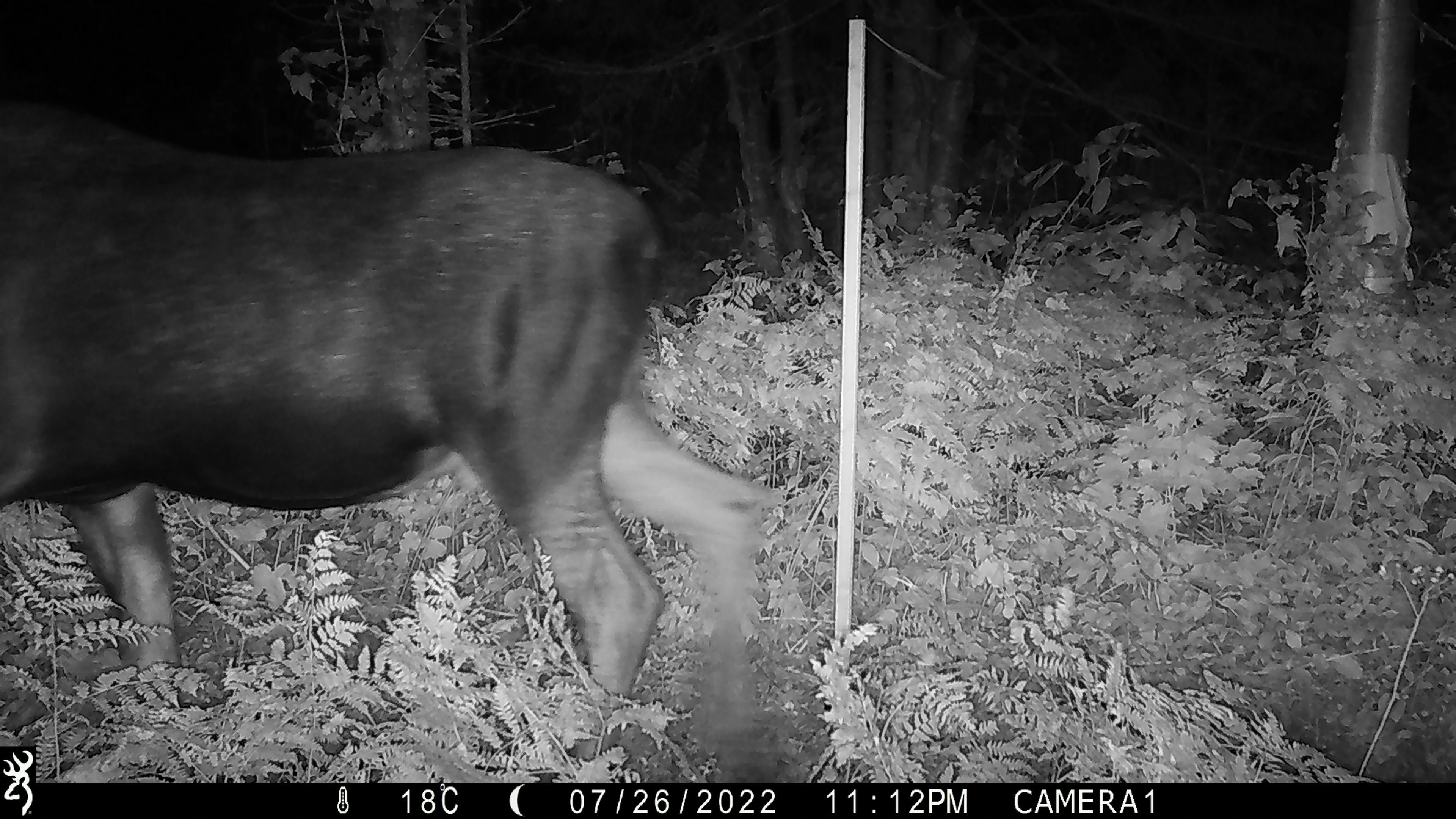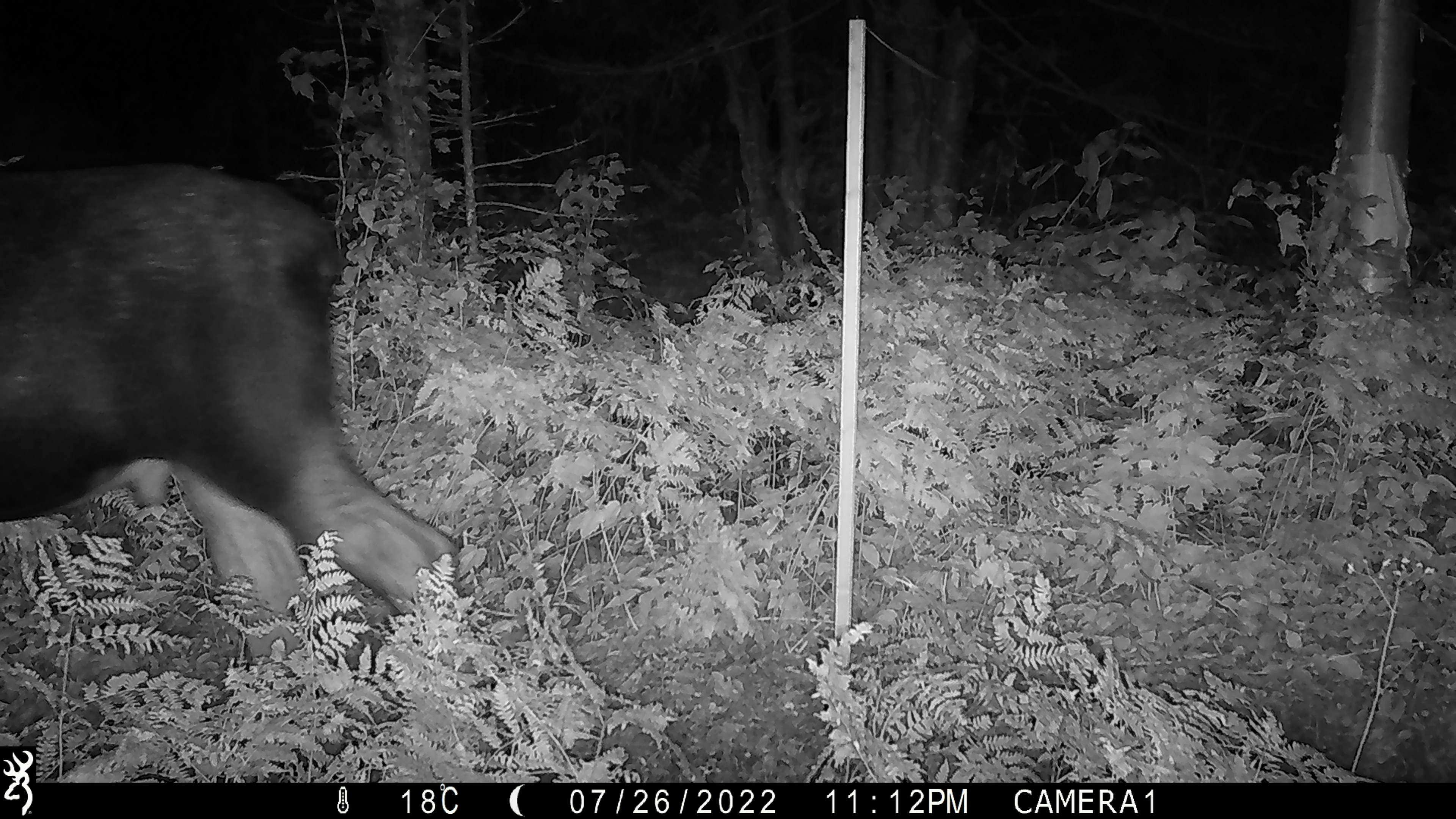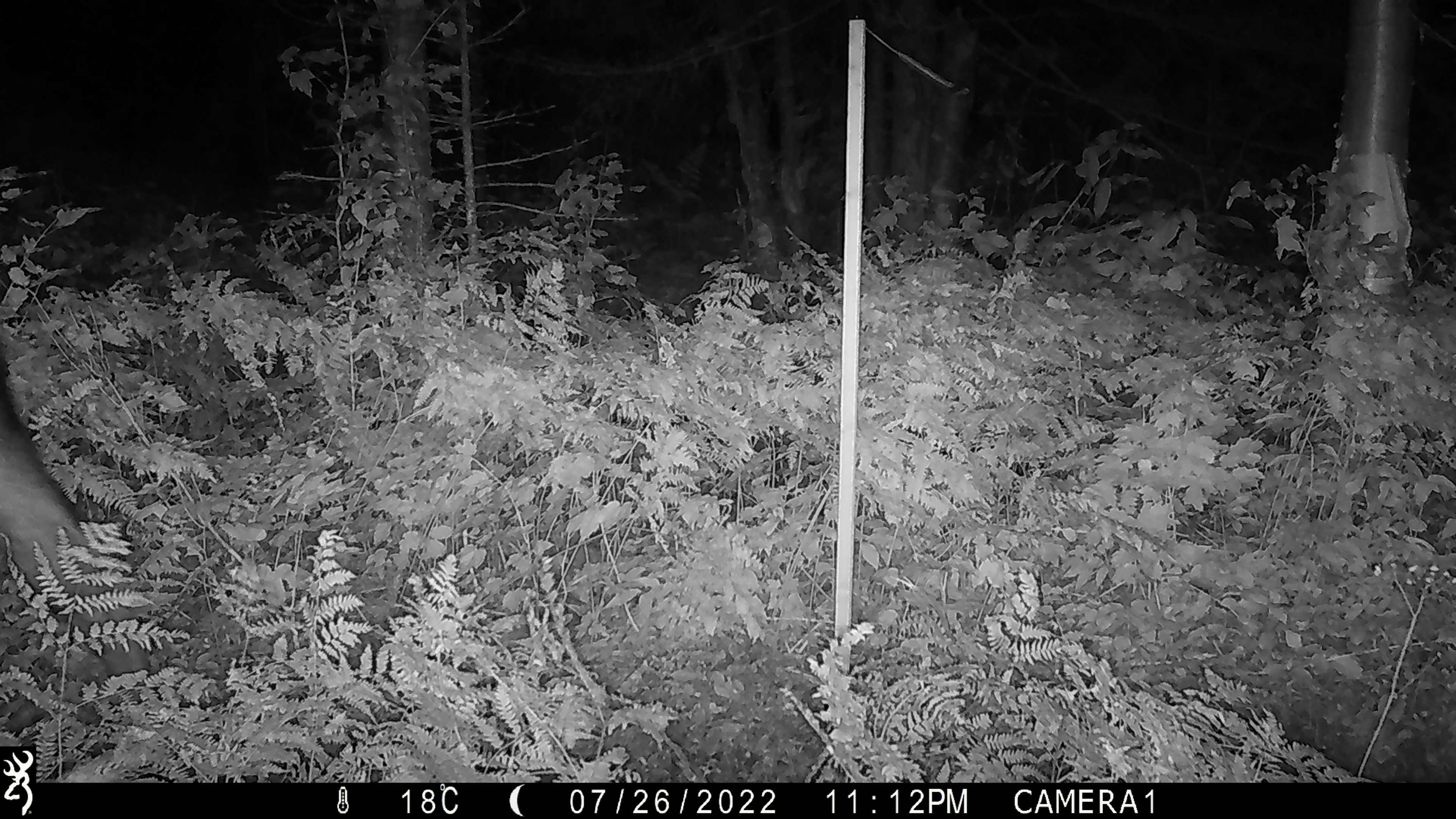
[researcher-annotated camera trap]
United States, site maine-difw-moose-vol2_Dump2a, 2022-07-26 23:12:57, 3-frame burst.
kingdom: Animalia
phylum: Chordata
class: Mammalia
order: Artiodactyla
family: Cervidae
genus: Alces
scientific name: Alces alces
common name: moose